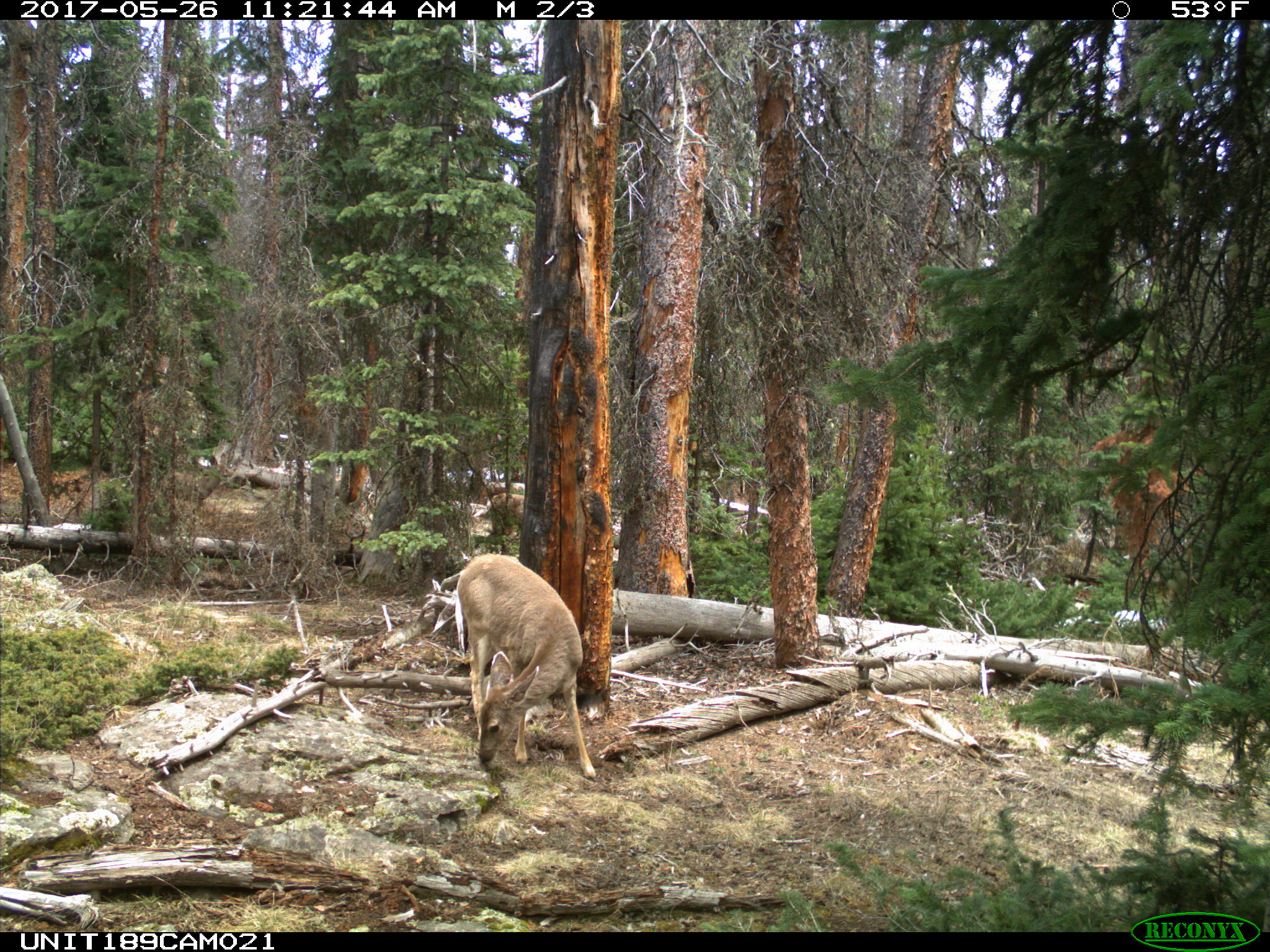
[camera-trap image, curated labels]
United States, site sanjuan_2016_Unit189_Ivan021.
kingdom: Animalia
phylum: Chordata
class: Mammalia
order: Artiodactyla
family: Cervidae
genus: Odocoileus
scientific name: Odocoileus hemionus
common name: mule deer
Odocoileus hemionus (mule deer).